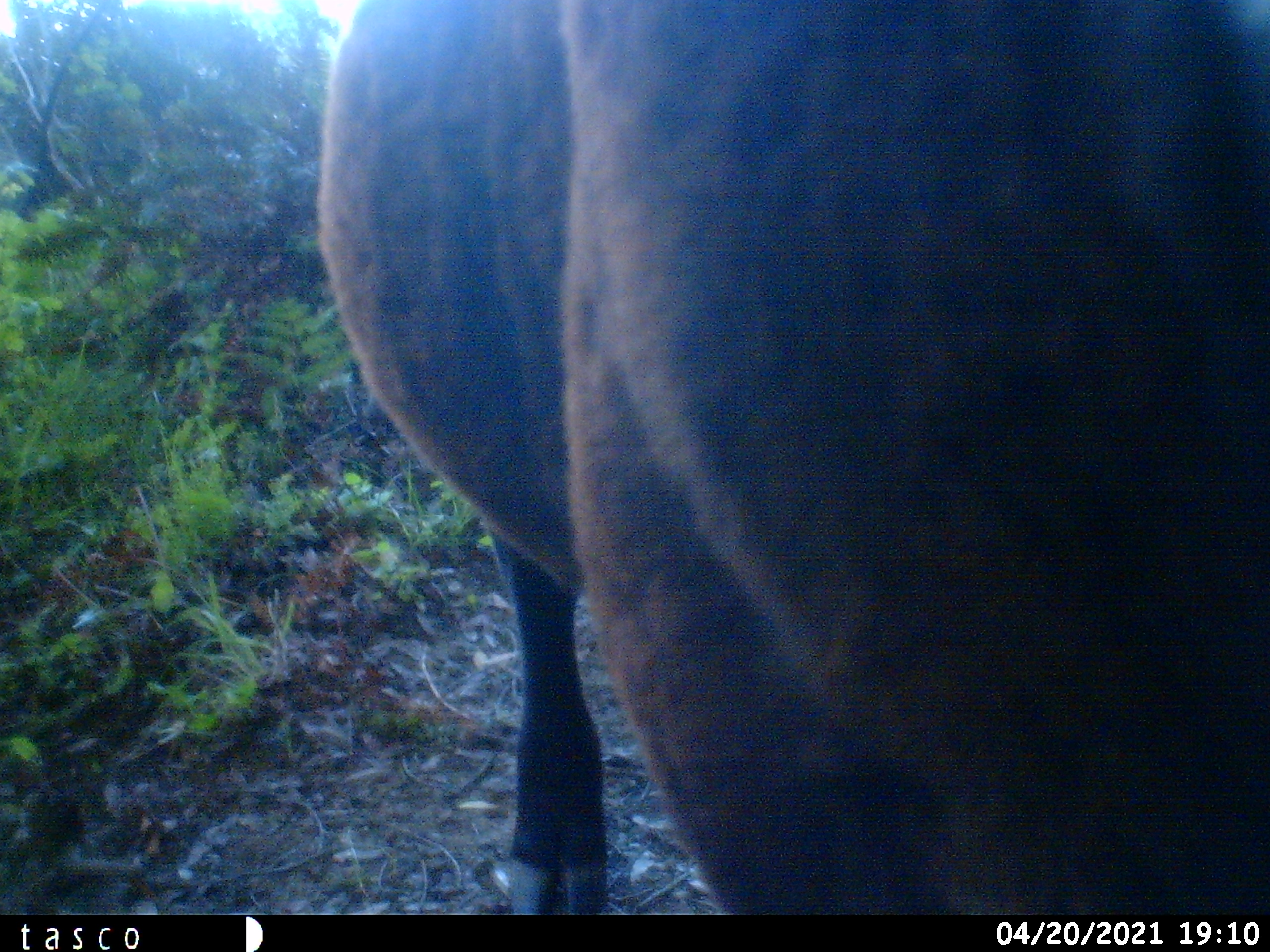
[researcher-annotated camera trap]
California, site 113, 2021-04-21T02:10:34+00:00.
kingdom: Animalia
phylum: Chordata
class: Mammalia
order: Artiodactyla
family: Bovidae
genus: Bos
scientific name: Bos taurus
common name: domestic cattle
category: cattle